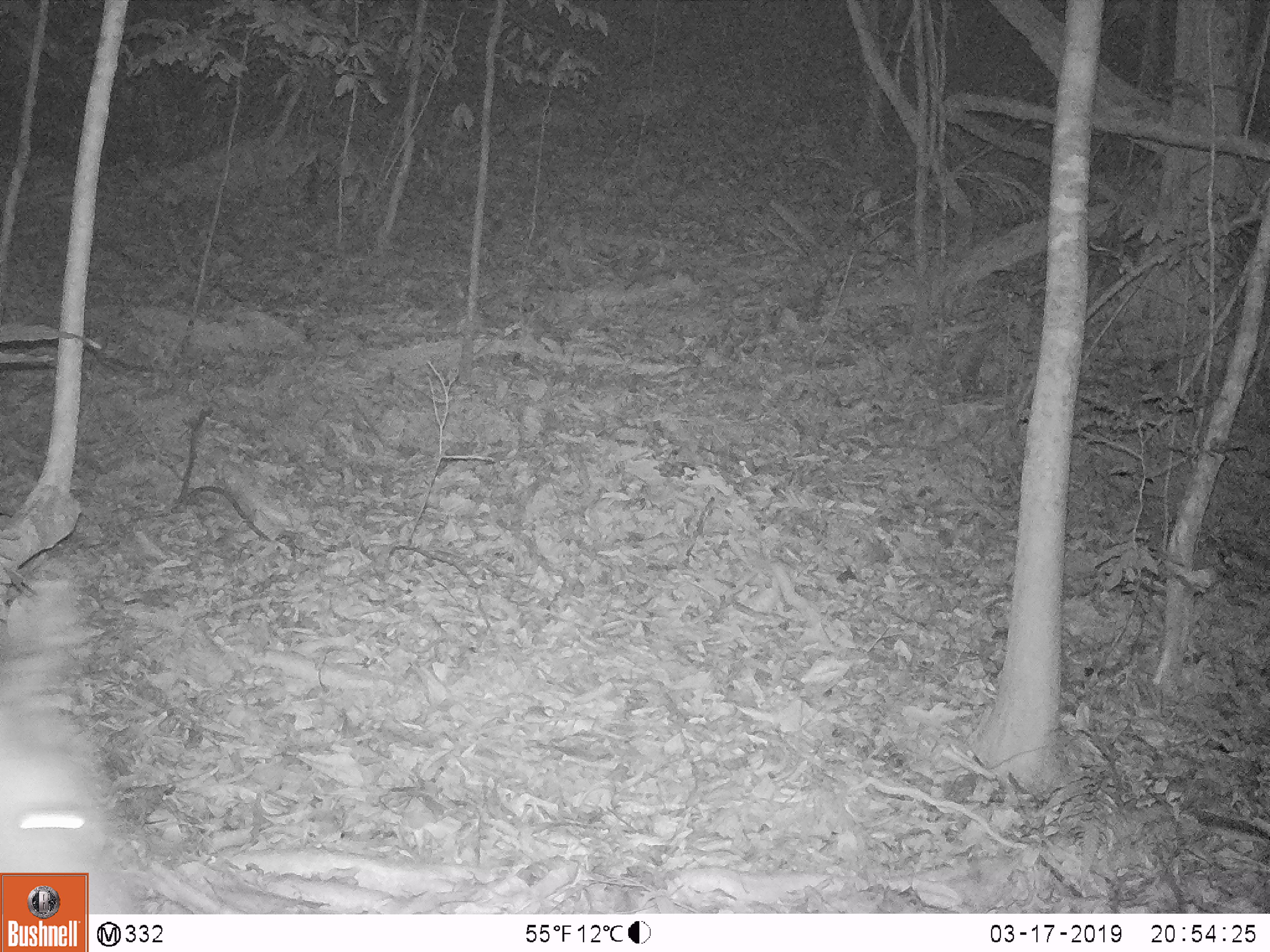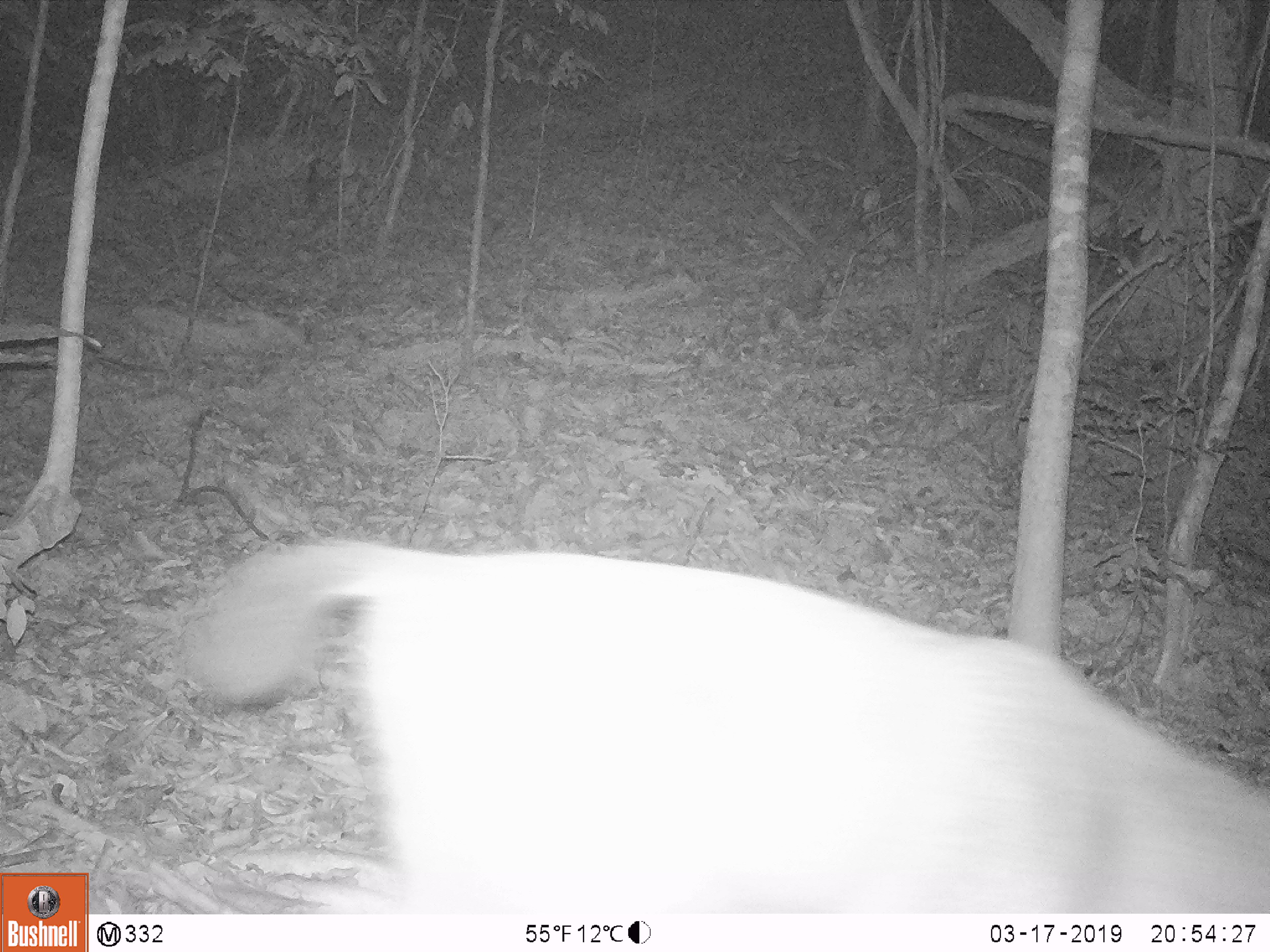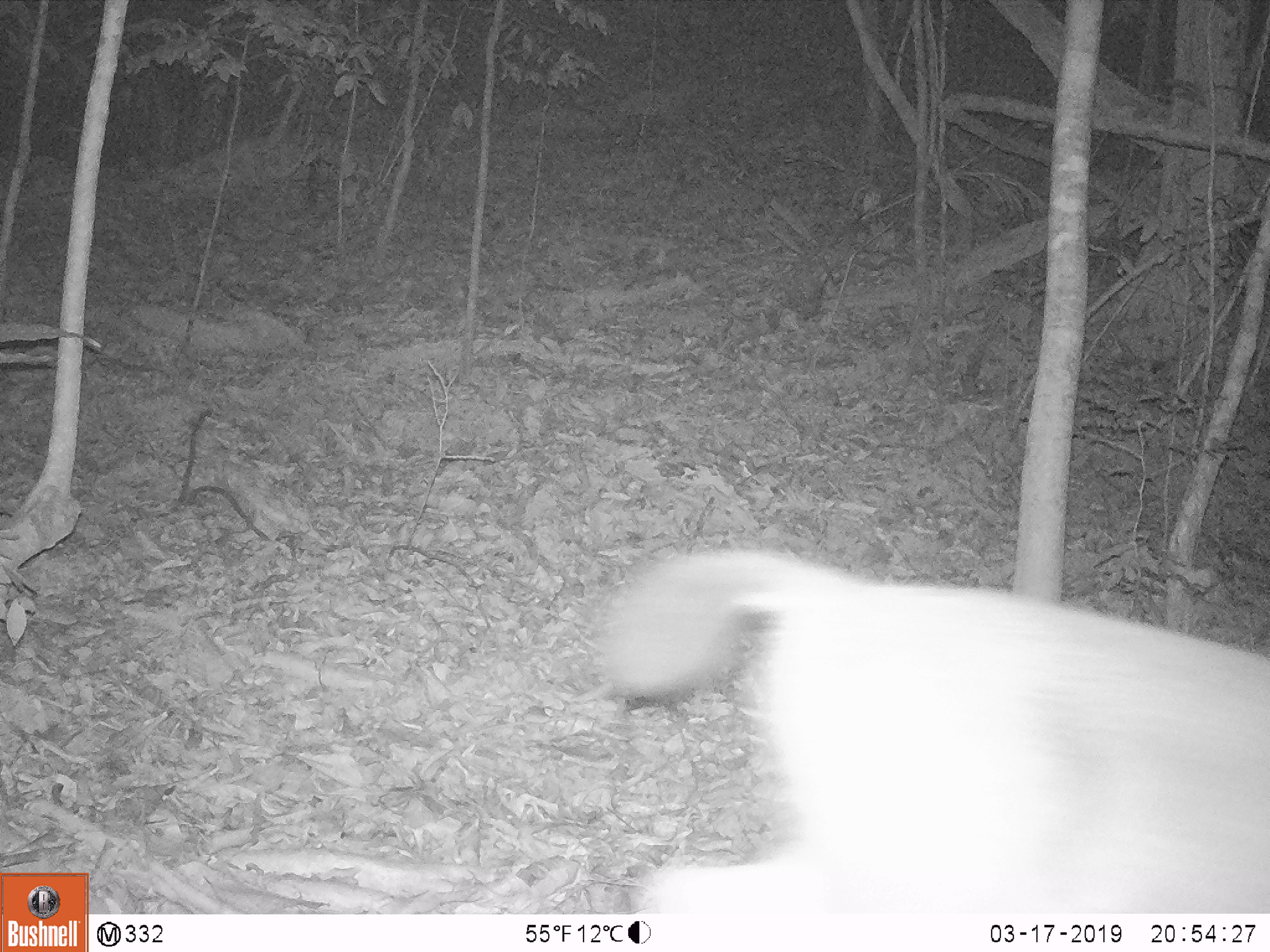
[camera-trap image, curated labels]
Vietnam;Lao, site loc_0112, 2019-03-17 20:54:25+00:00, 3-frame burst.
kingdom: Animalia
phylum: Chordata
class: Mammalia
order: Artiodactyla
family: Cervidae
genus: Rusa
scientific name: Rusa unicolor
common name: sambar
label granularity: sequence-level